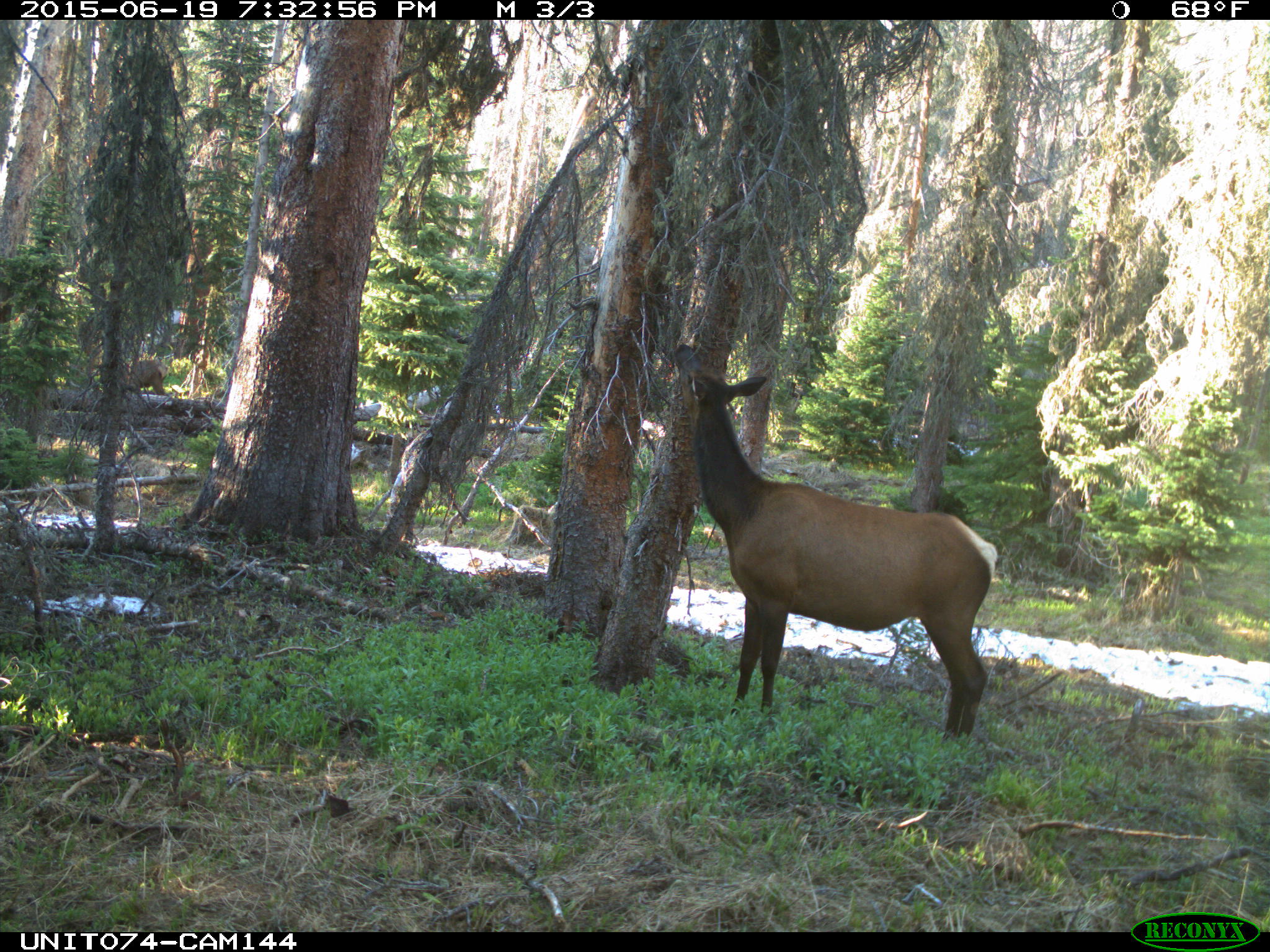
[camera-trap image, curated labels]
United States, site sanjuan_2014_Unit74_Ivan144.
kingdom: Animalia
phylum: Chordata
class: Mammalia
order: Artiodactyla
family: Cervidae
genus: Cervus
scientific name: Cervus elaphus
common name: red deer